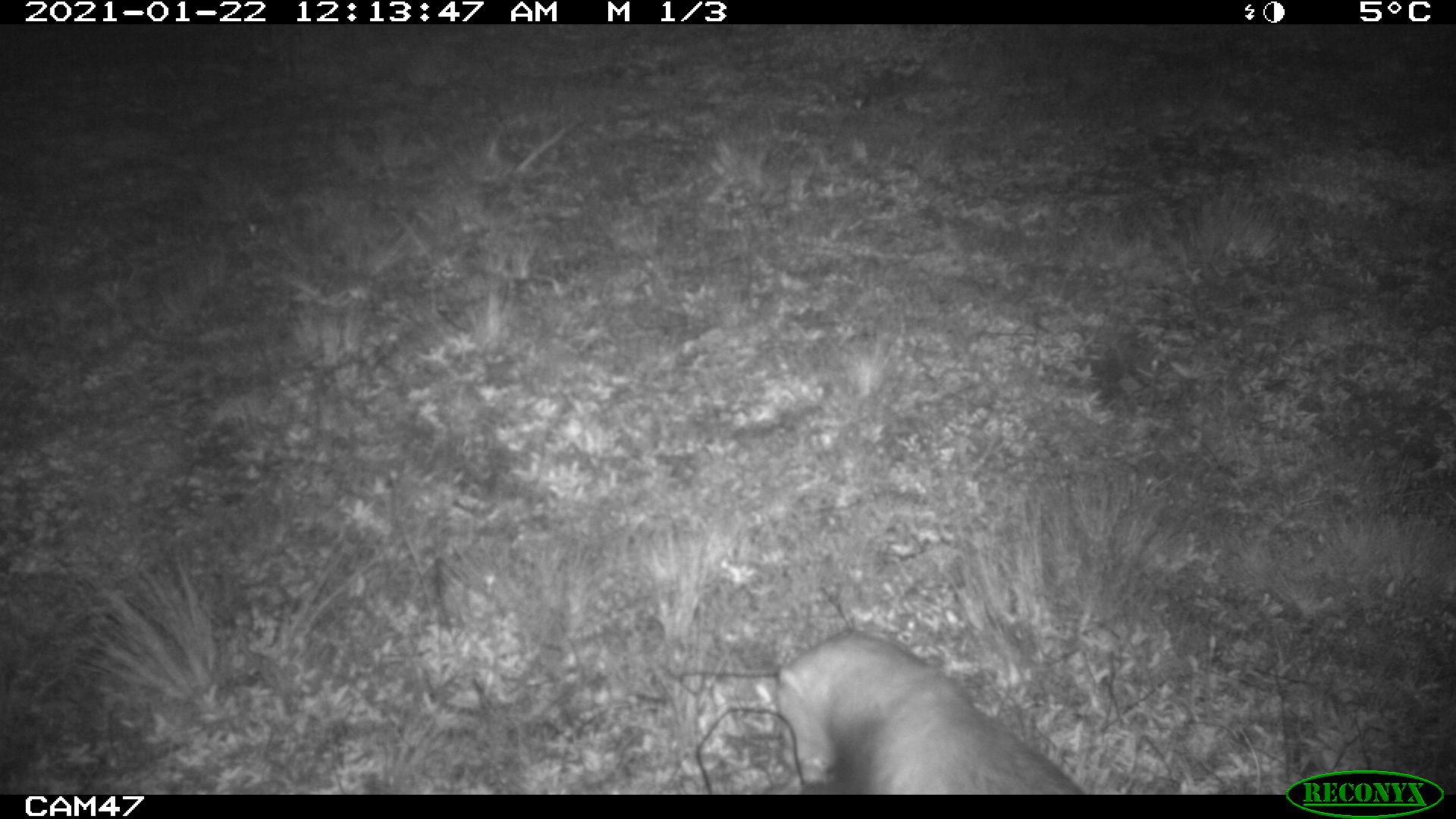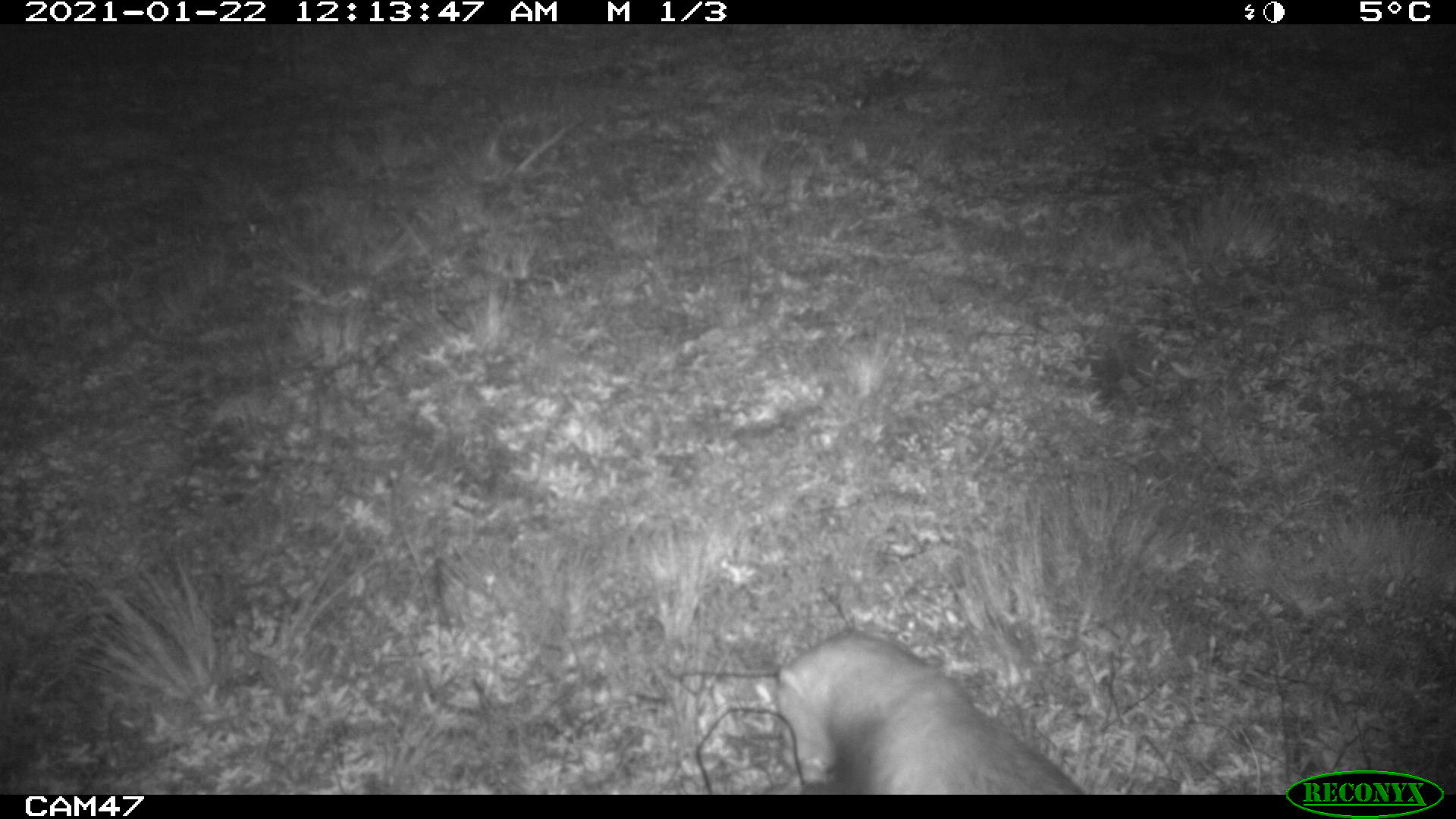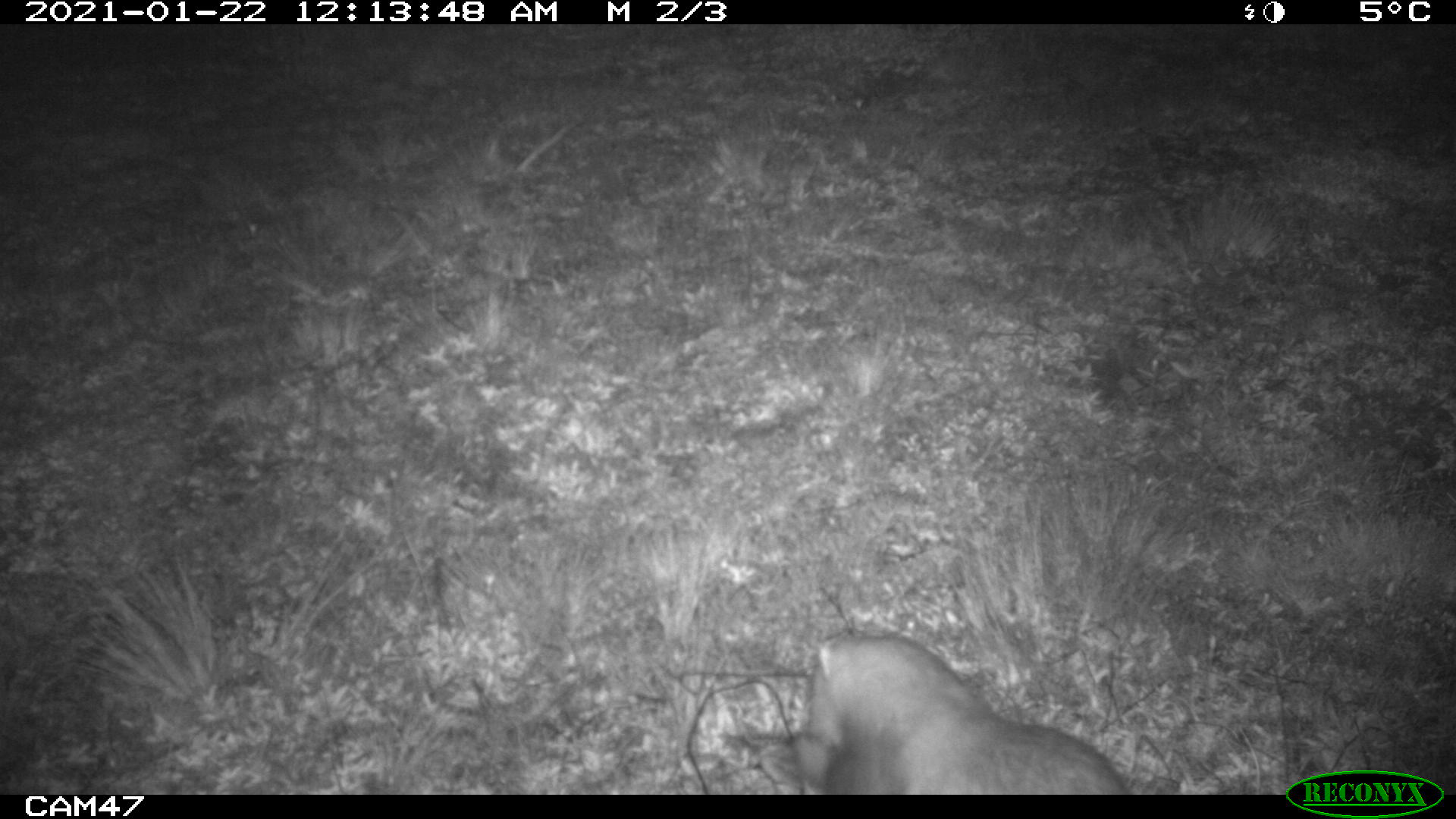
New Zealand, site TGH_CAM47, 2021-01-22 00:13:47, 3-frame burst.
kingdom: Animalia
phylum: Chordata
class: Mammalia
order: Carnivora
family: Mustelidae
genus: Mustela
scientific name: Mustela furo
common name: ferret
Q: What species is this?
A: Ferret (Mustela furo).